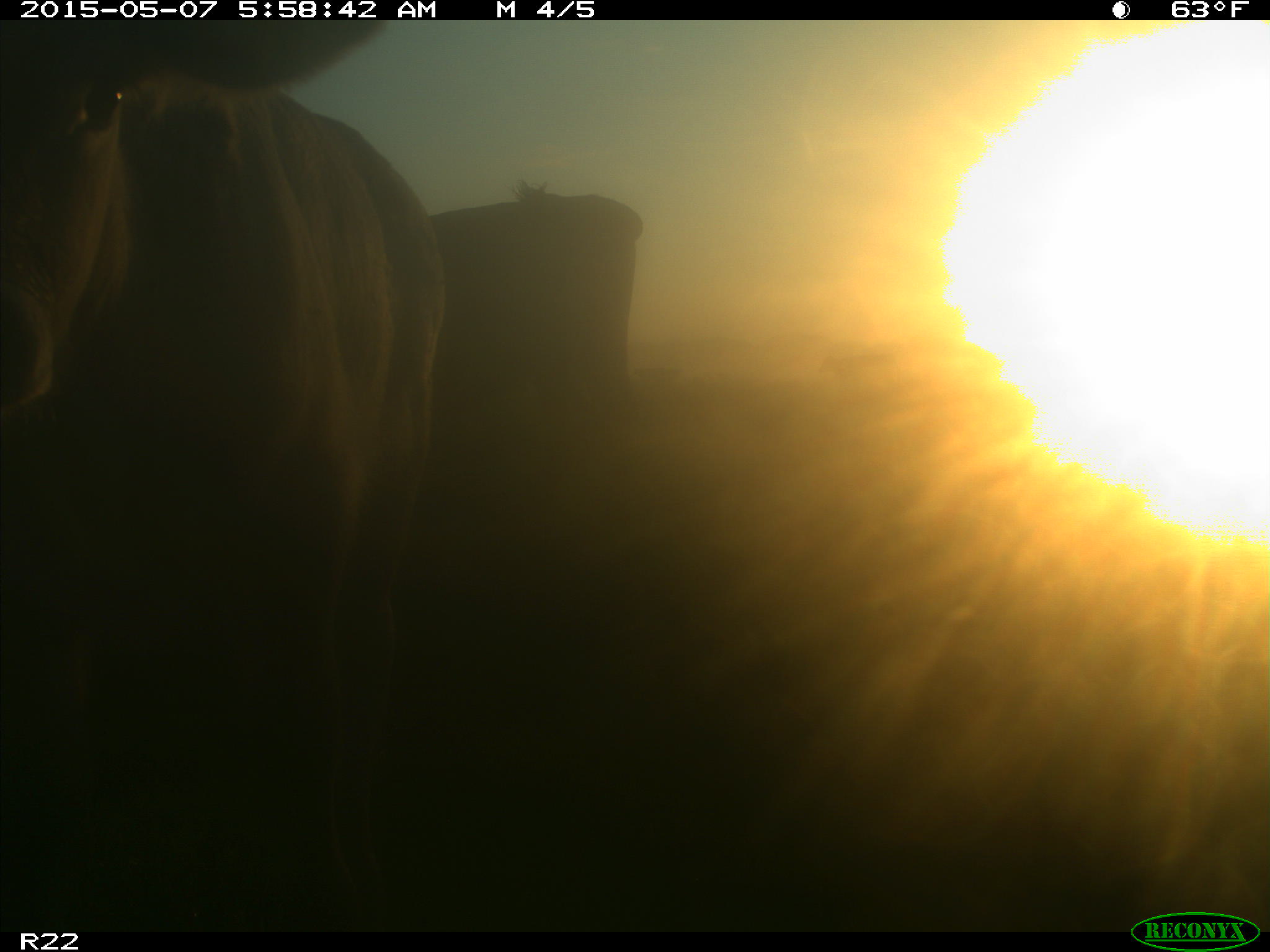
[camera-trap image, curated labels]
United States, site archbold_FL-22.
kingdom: Animalia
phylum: Chordata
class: Mammalia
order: Artiodactyla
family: Bovidae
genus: Bos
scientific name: Bos taurus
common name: domestic cow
Bos taurus (domestic cow).